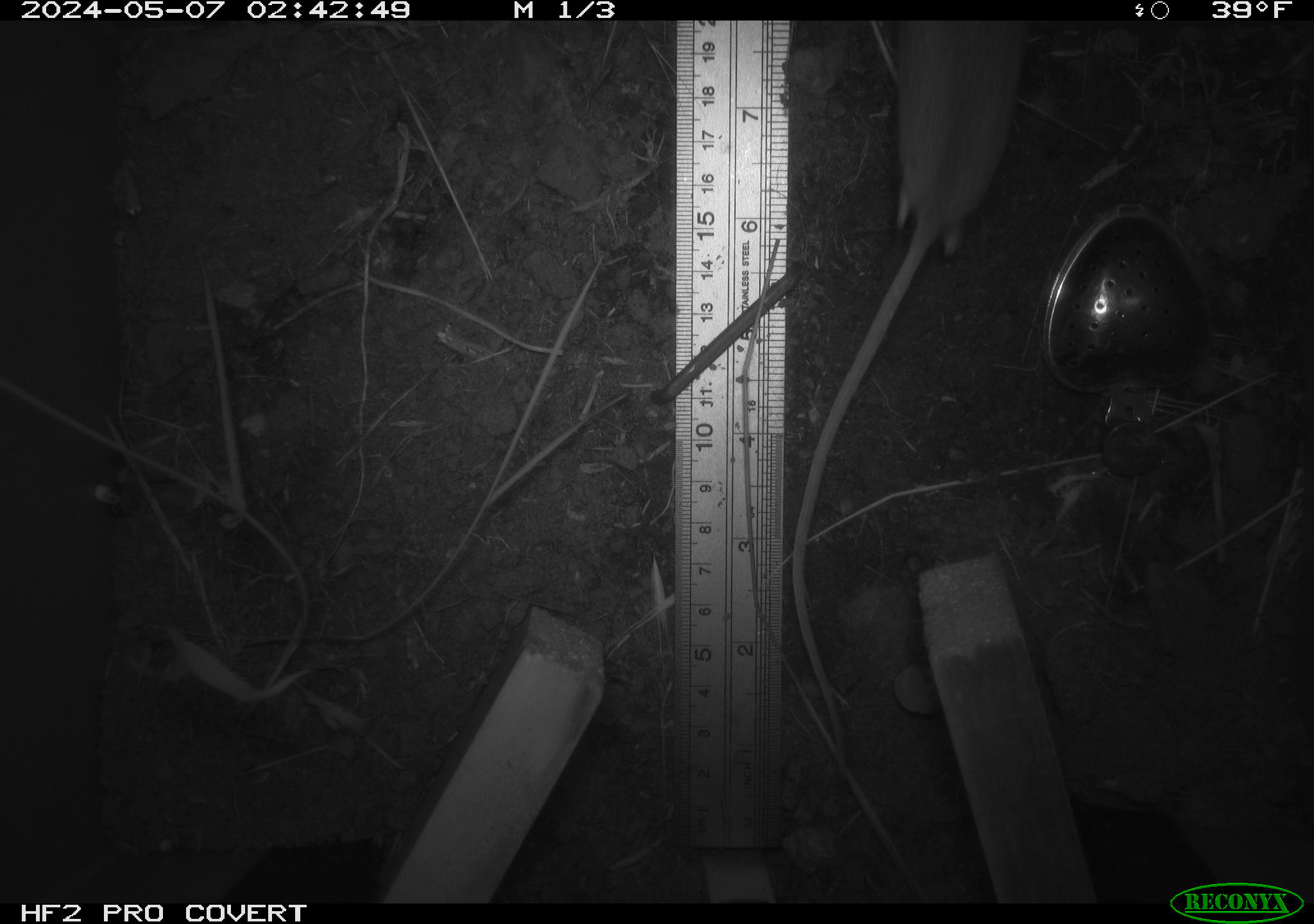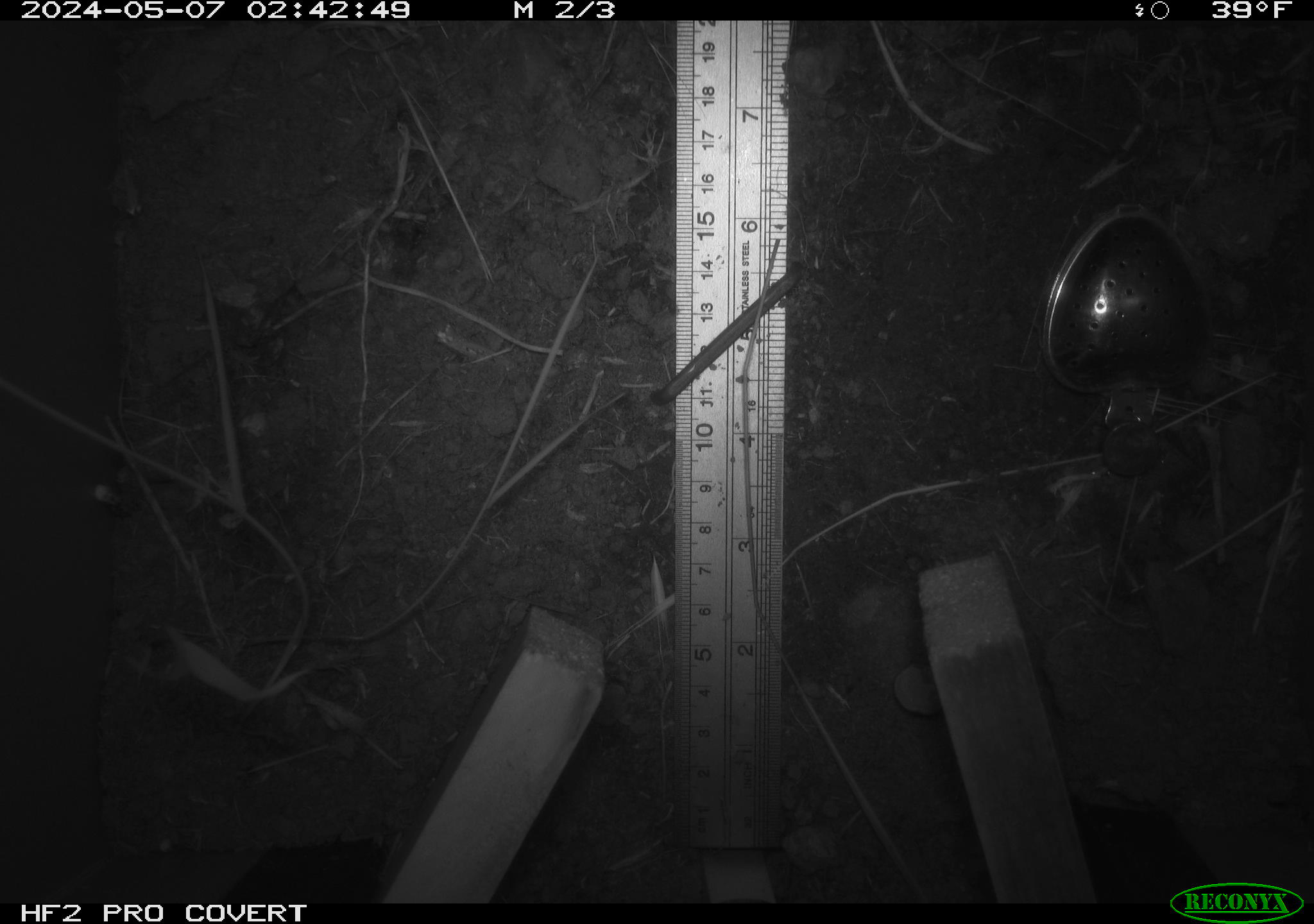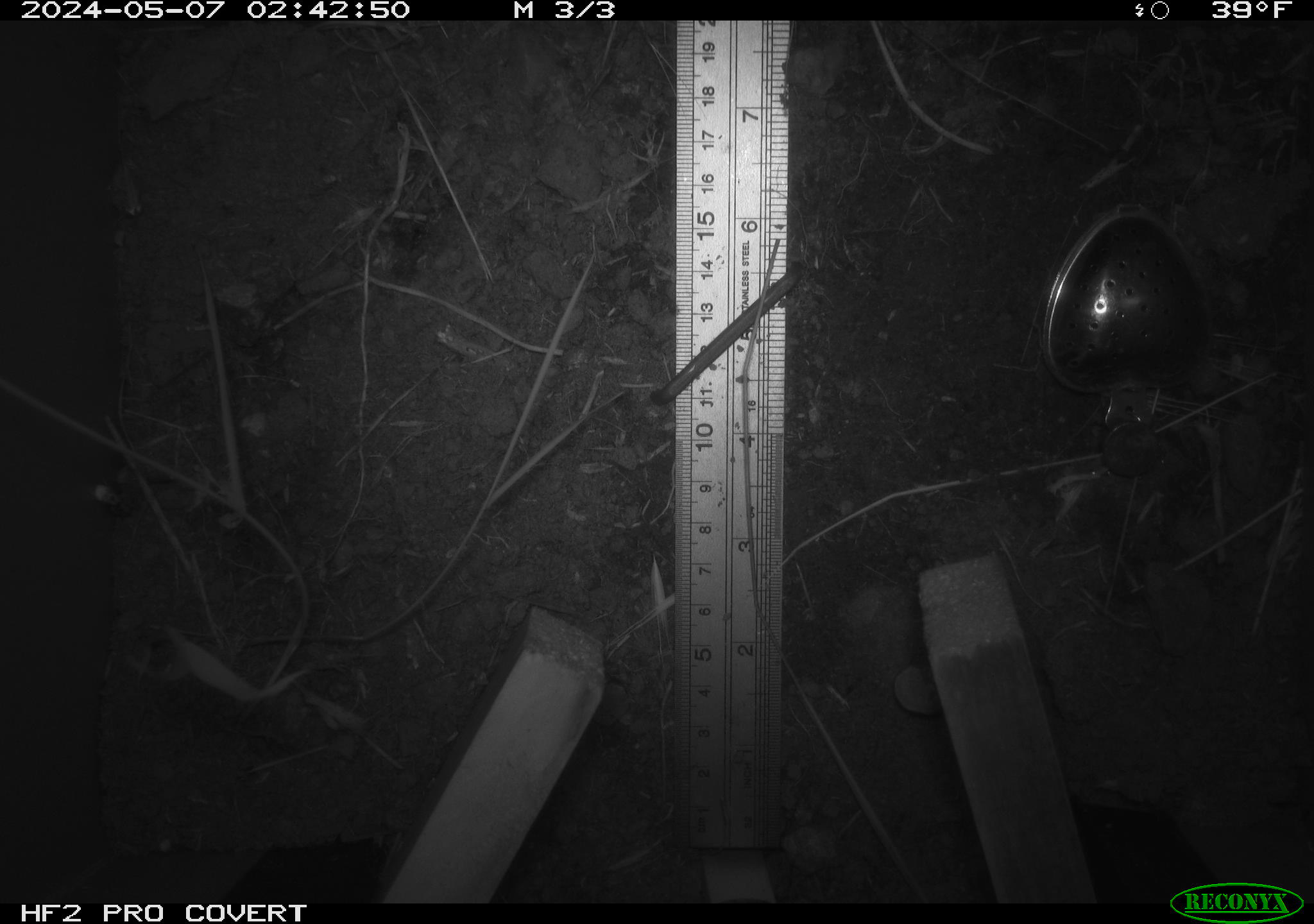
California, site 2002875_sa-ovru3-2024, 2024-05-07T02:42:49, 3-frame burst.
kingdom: Animalia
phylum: Chordata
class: Mammalia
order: Rodentia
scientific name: Rodentia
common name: mouse species